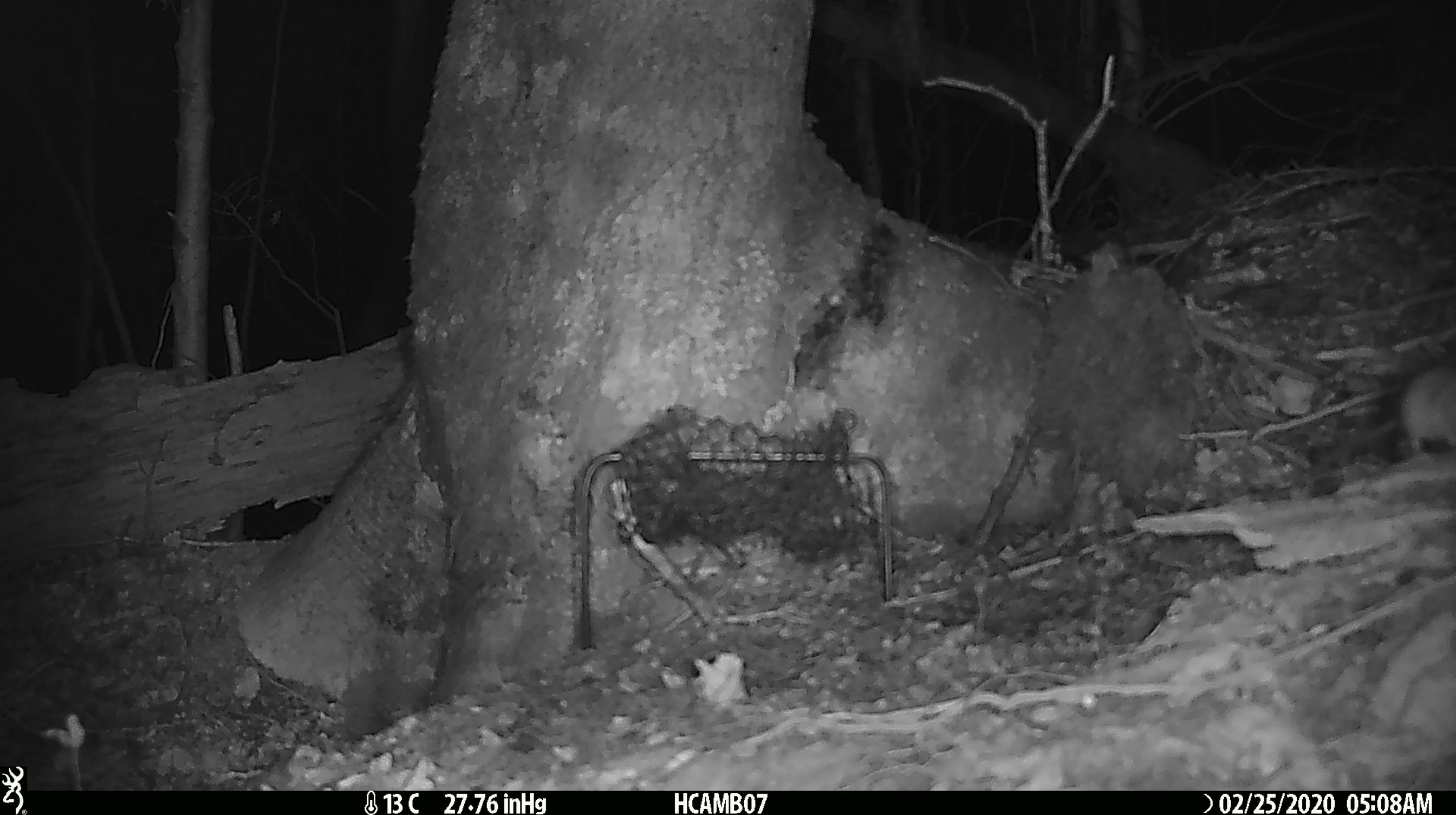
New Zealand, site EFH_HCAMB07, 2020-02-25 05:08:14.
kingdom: Animalia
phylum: Chordata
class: Mammalia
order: Rodentia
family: Muridae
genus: Mus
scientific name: Mus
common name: mouse